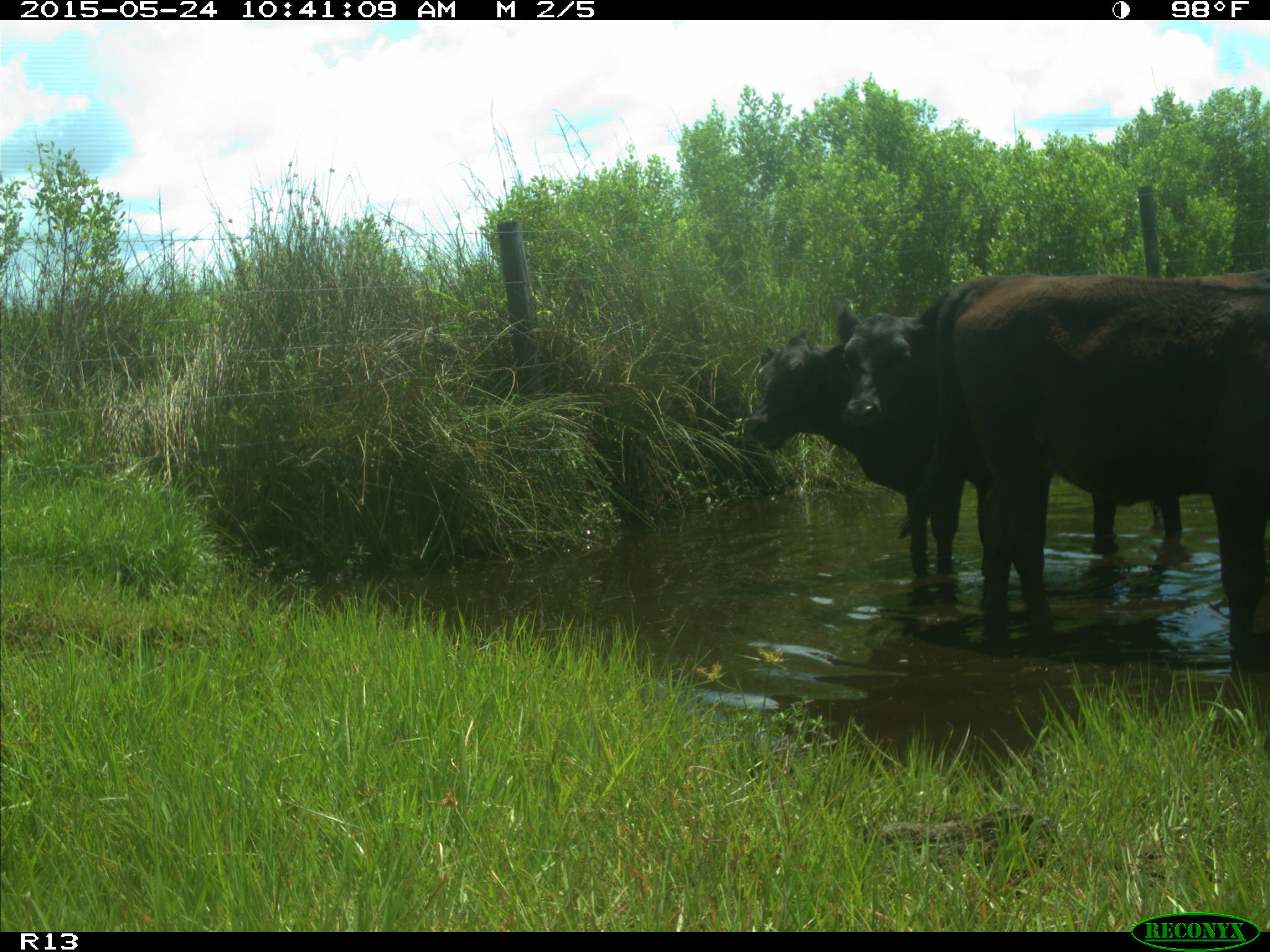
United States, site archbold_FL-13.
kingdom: Animalia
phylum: Chordata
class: Mammalia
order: Artiodactyla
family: Bovidae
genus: Bos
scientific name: Bos taurus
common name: domestic cow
Bos taurus (domestic cow).